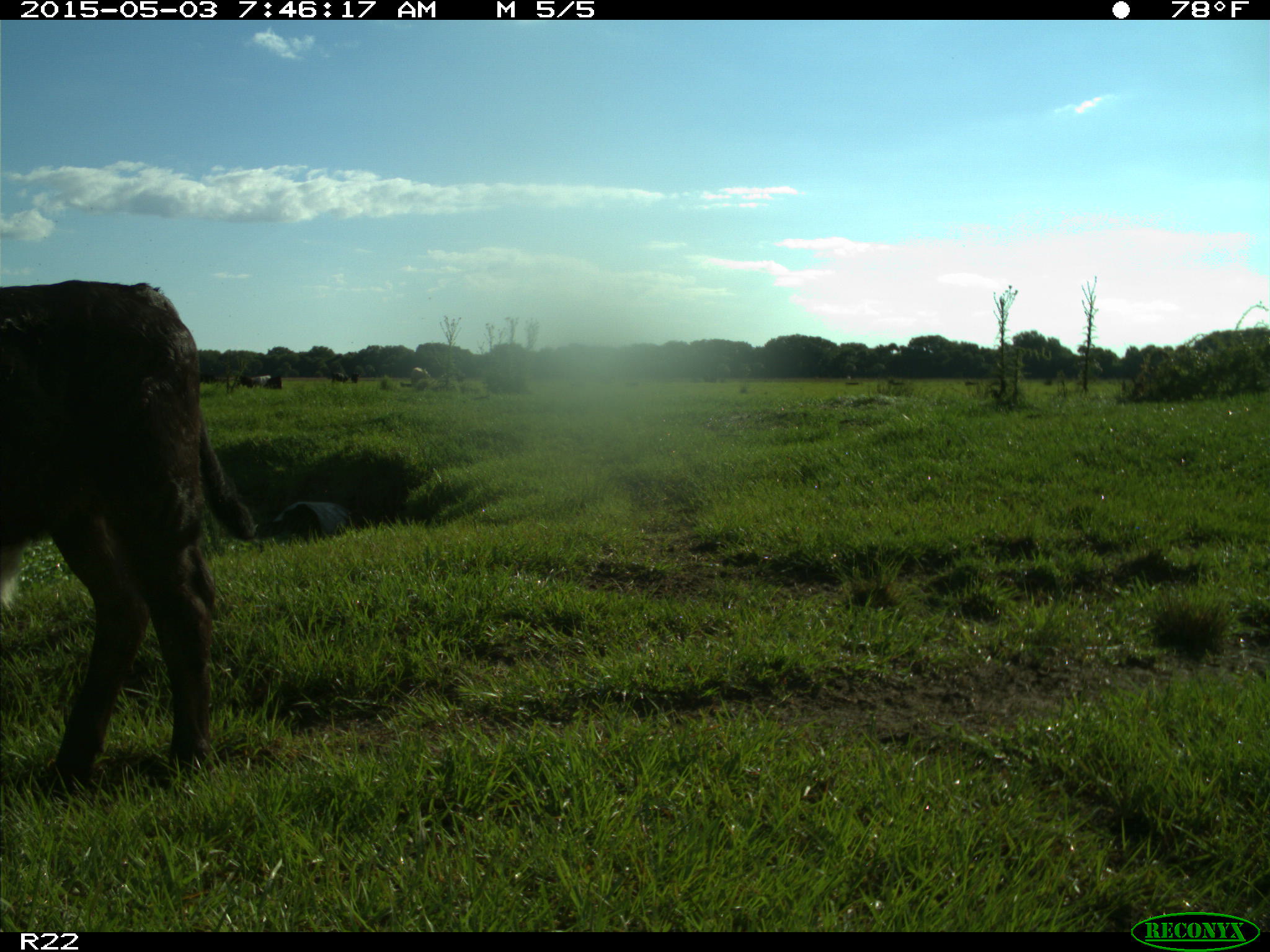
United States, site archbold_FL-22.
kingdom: Animalia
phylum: Chordata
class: Mammalia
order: Artiodactyla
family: Bovidae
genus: Bos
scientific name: Bos taurus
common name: domestic cow